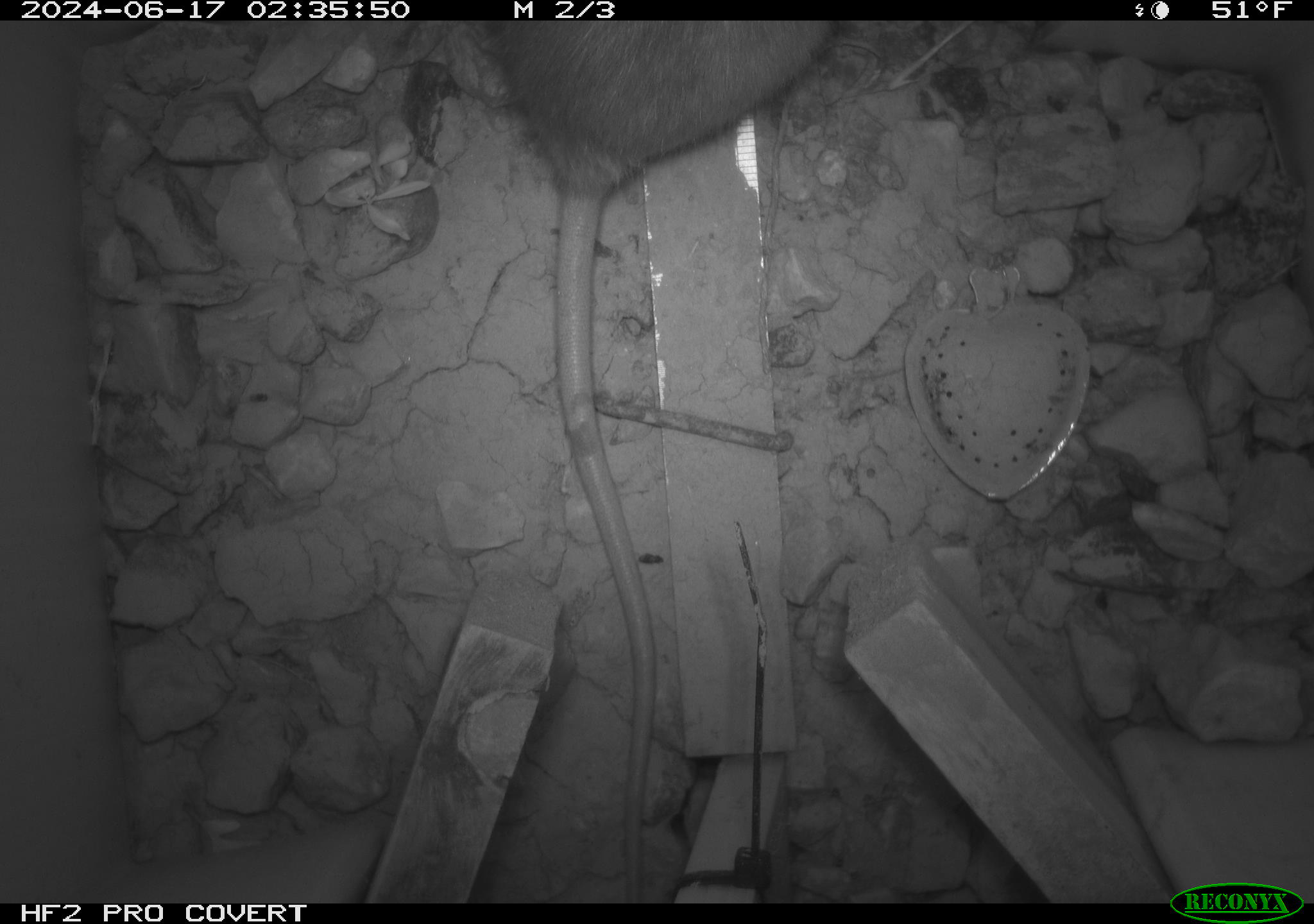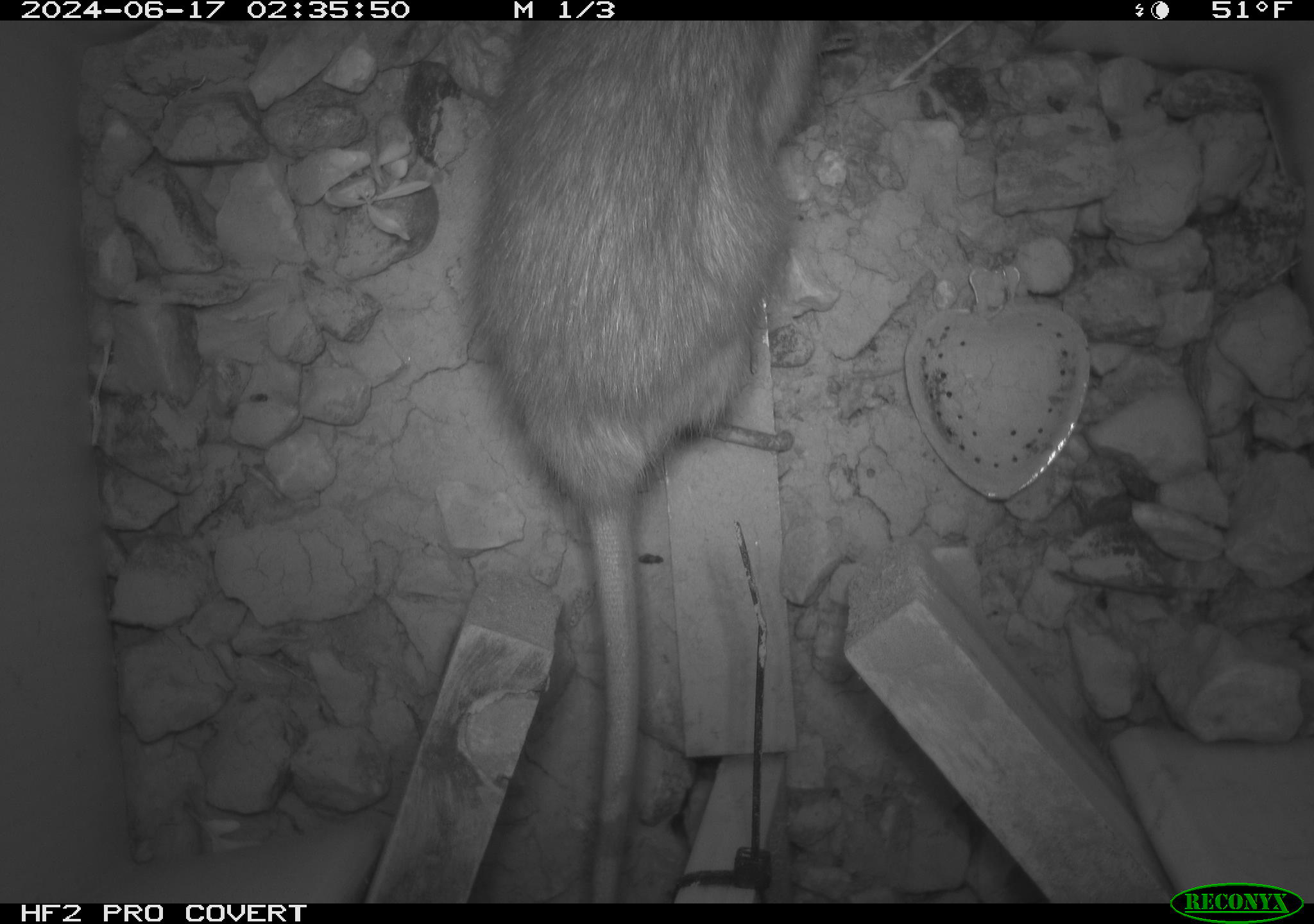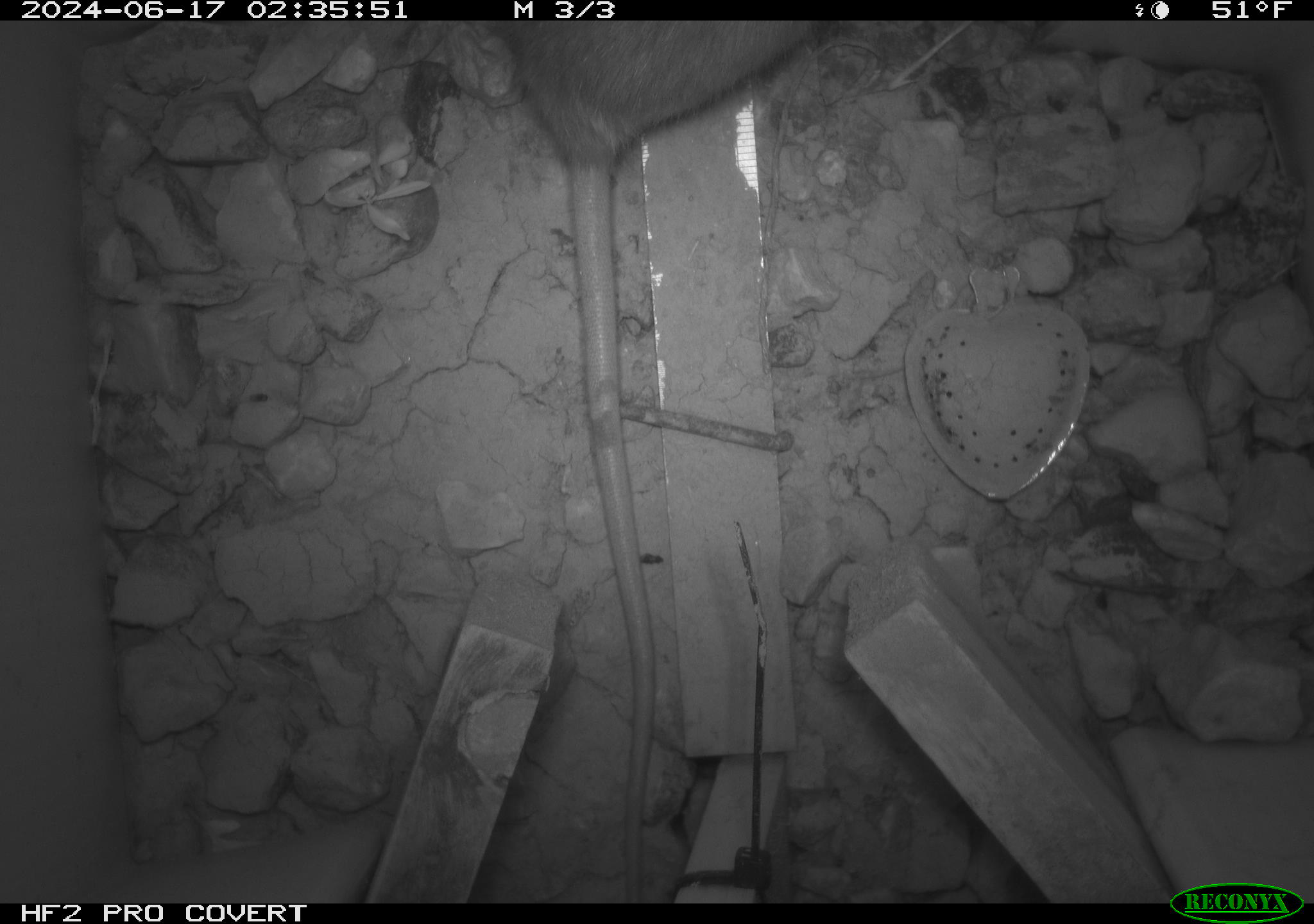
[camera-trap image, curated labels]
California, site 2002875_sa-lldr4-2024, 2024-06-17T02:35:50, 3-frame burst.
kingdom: Animalia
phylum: Chordata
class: Mammalia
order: Rodentia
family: Muridae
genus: Rattus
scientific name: Rattus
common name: rat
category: rattus species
Rattus species (rat) (Rattus).